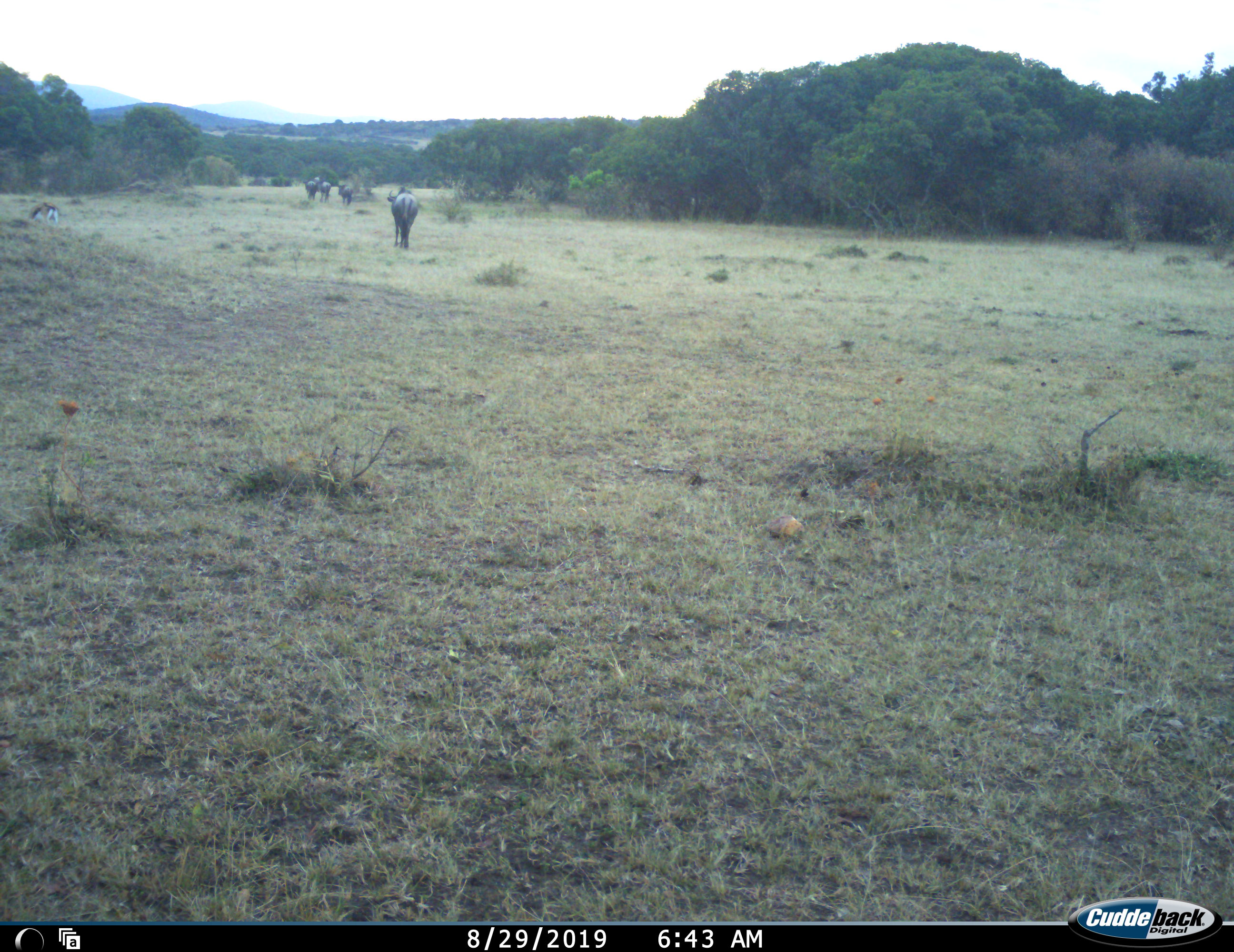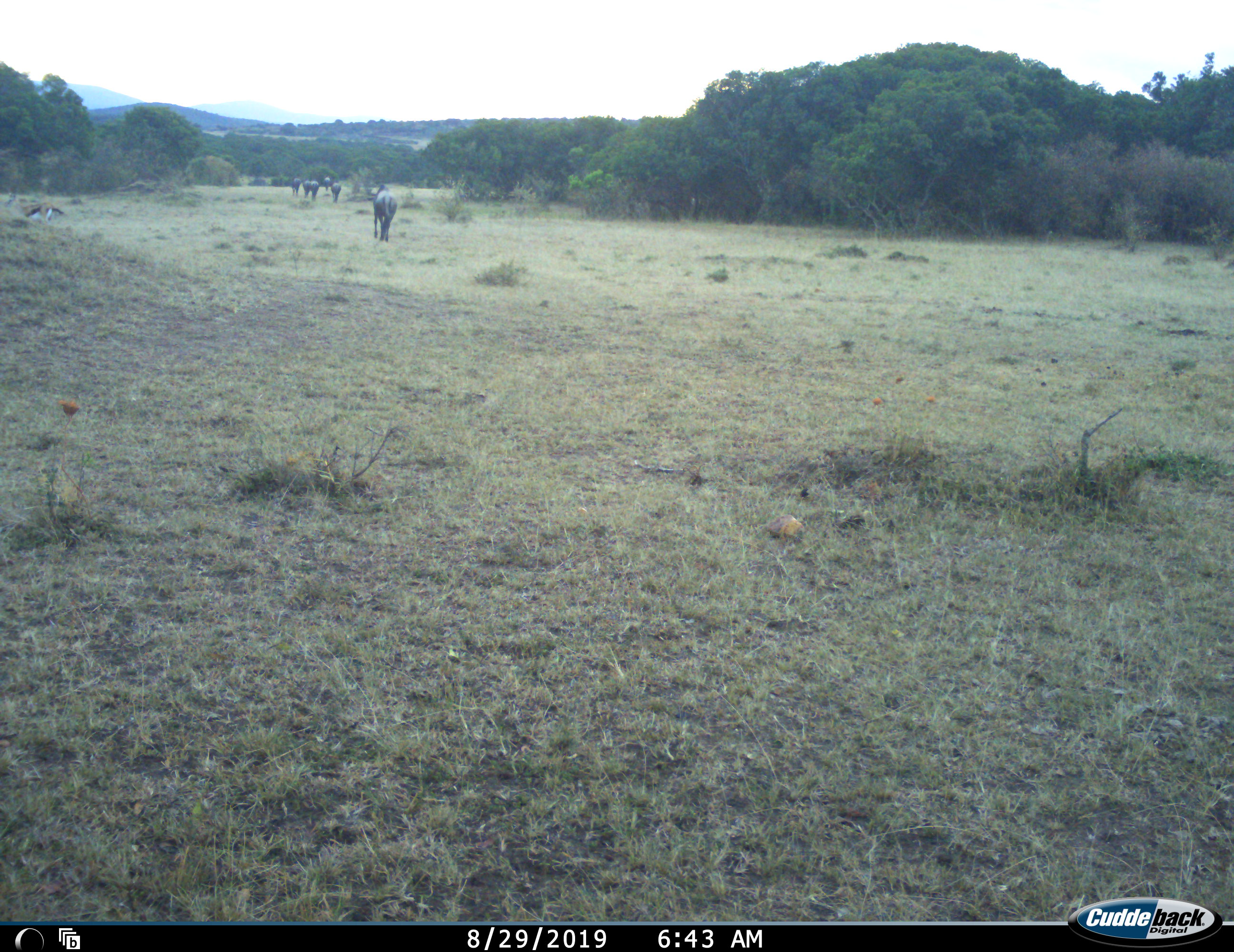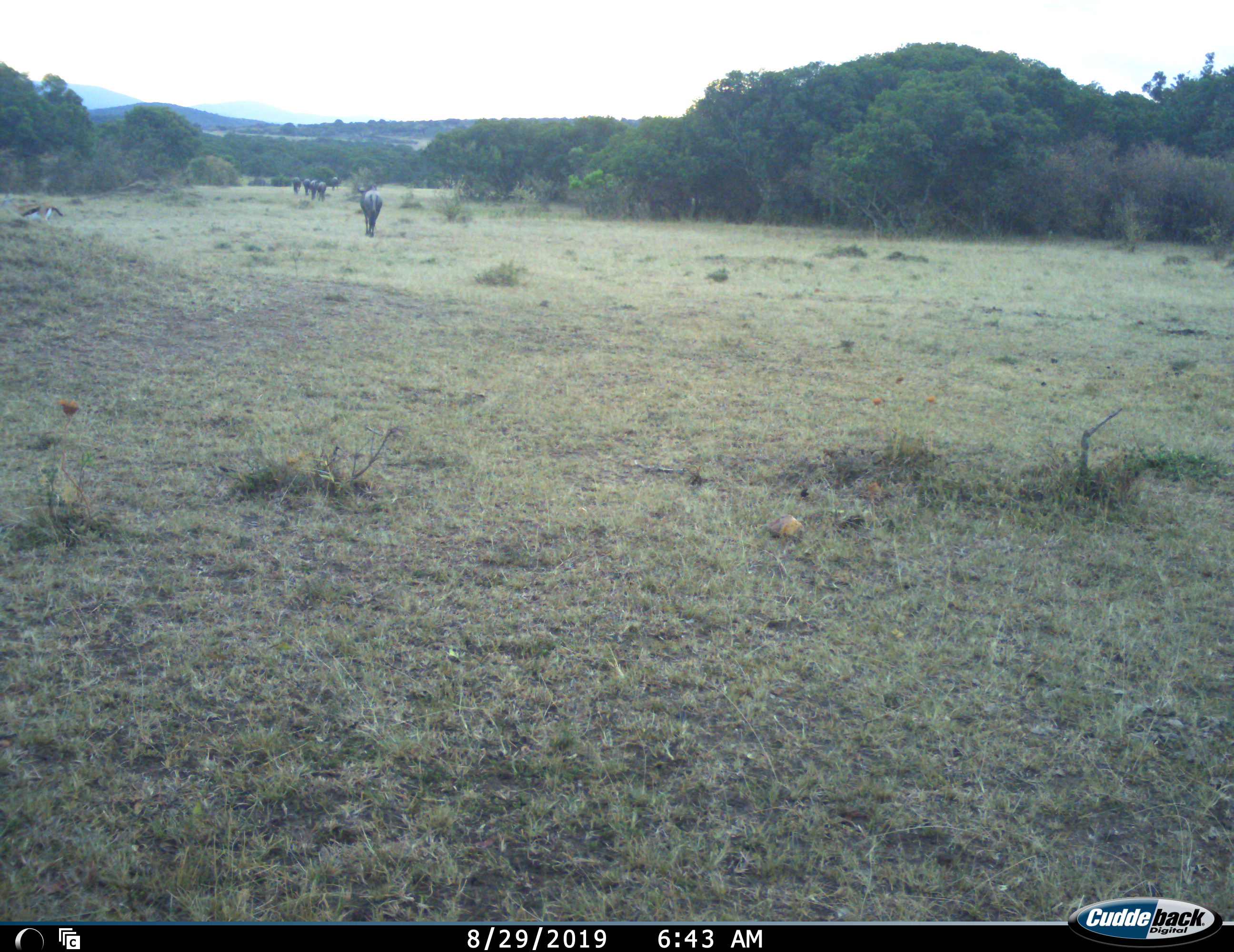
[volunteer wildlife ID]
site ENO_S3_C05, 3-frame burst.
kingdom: Animalia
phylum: Chordata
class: Mammalia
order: Artiodactyla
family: Bovidae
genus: Eudorcas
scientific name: Eudorcas thomsonii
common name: thomson's gazelle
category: gazellethomsons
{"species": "gazellethomsons (thomson's gazelle) (Eudorcas thomsonii)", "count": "1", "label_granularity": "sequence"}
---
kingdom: Animalia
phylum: Chordata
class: Mammalia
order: Artiodactyla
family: Bovidae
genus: Connochaetes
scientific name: Connochaetes taurinus taurinus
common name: blue wildebeest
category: wildebeestblue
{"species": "wildebeestblue (blue wildebeest) (Connochaetes taurinus taurinus)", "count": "5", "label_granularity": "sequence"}